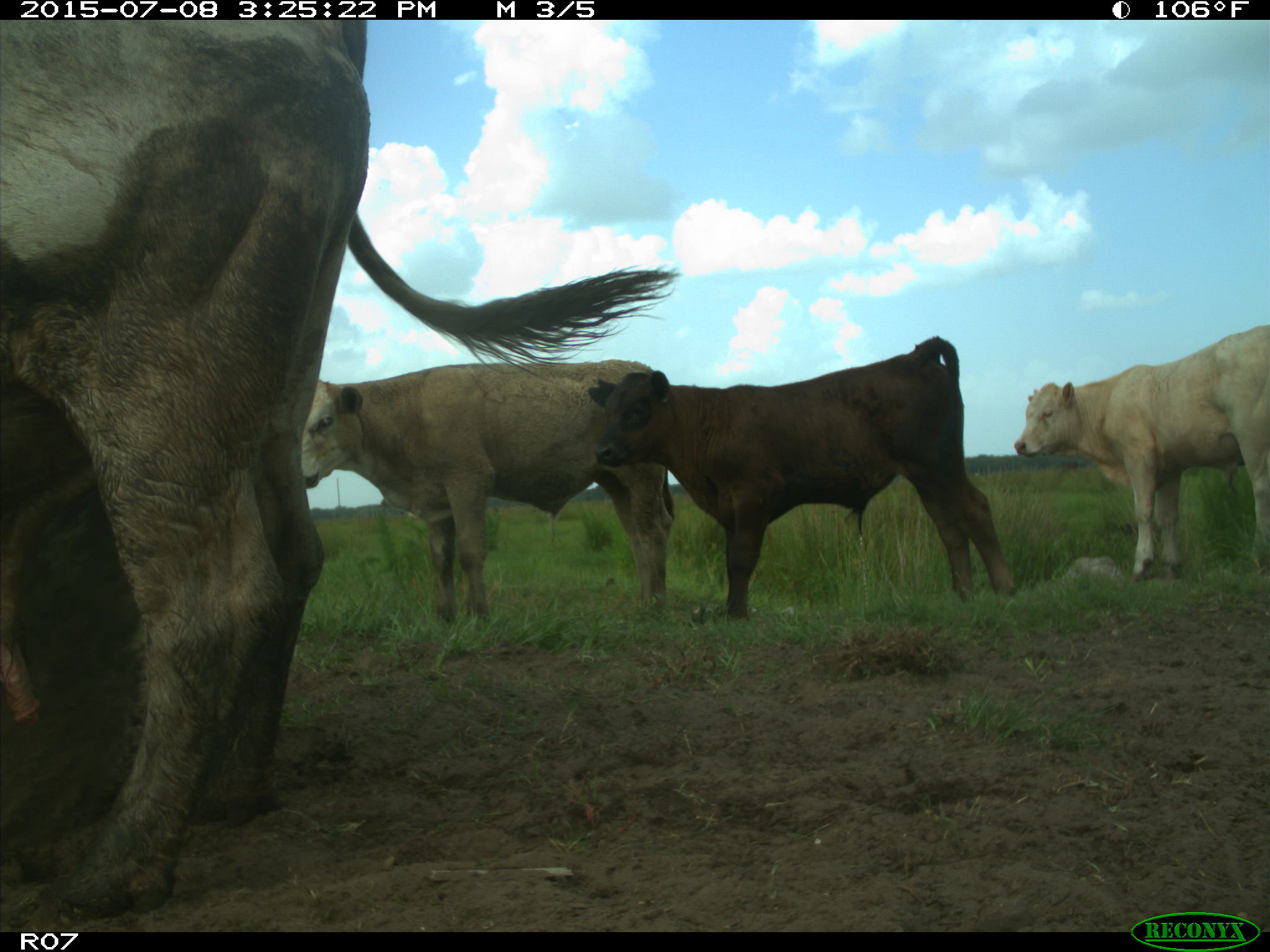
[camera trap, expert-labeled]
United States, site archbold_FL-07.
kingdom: Animalia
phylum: Chordata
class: Mammalia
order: Artiodactyla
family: Bovidae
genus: Bos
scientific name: Bos taurus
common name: domestic cow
Bos taurus (domestic cow).